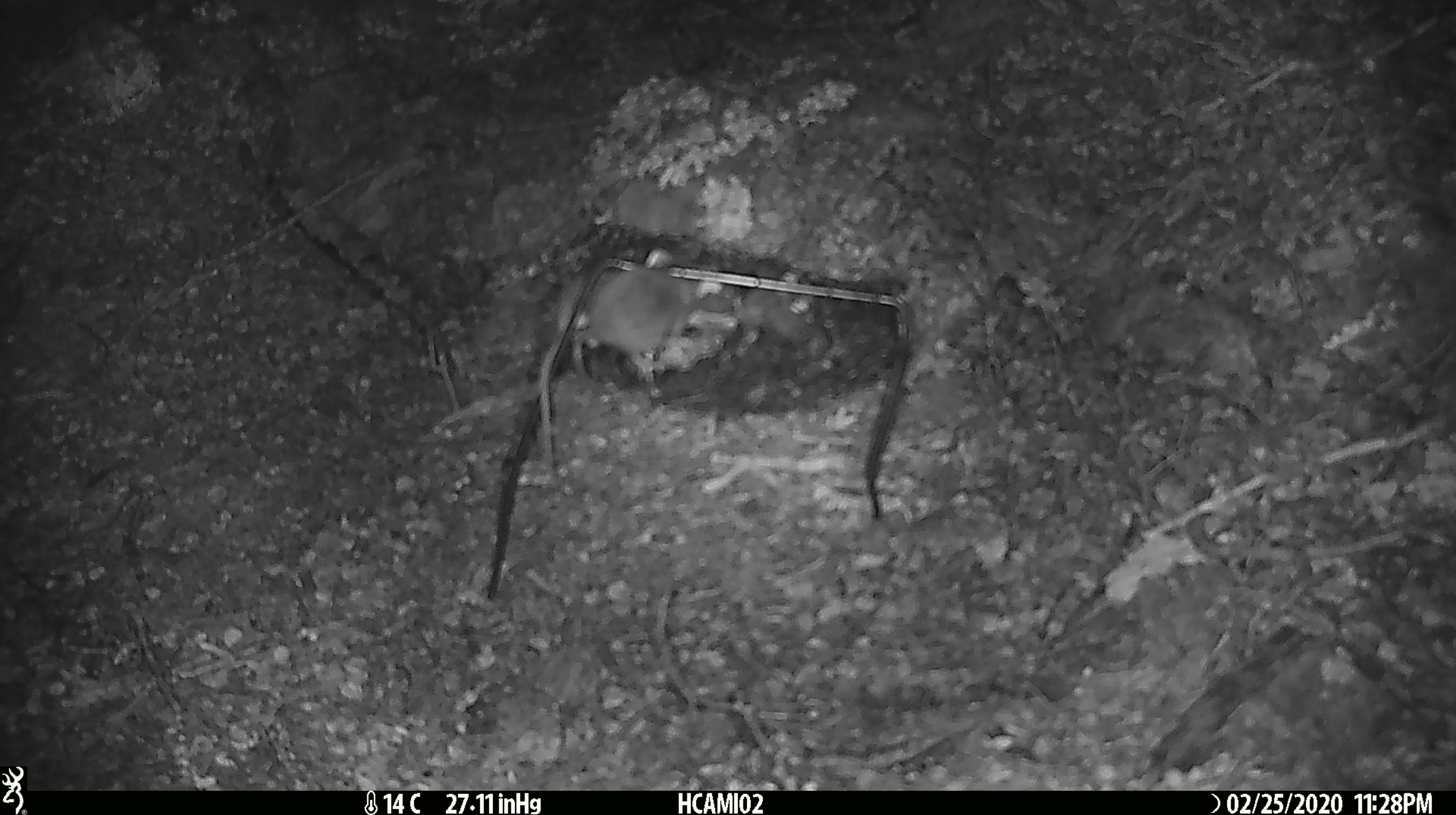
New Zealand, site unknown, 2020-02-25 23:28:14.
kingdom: Animalia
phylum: Chordata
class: Mammalia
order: Rodentia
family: Muridae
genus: Mus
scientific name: Mus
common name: mouse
Mouse (Mus).